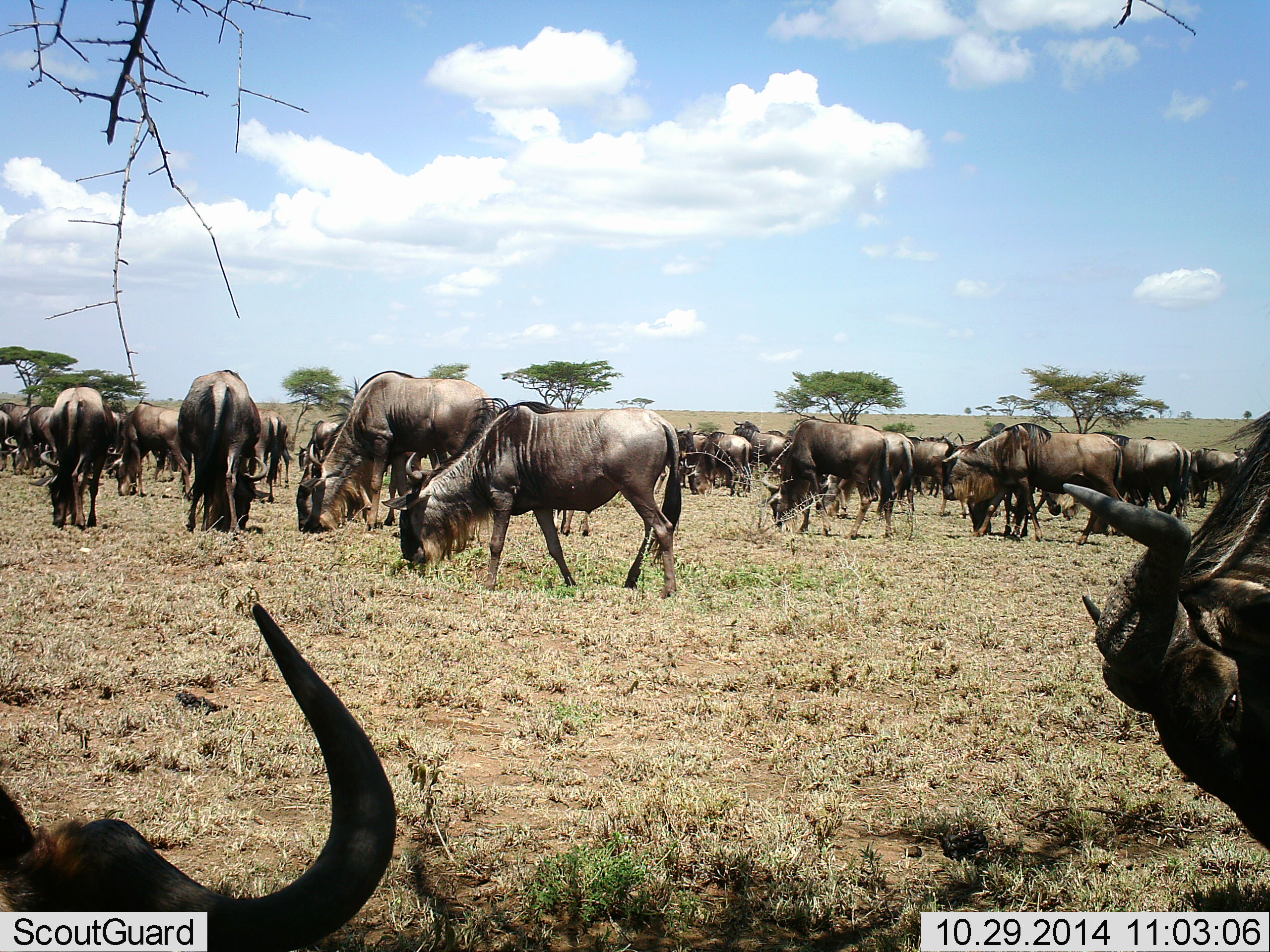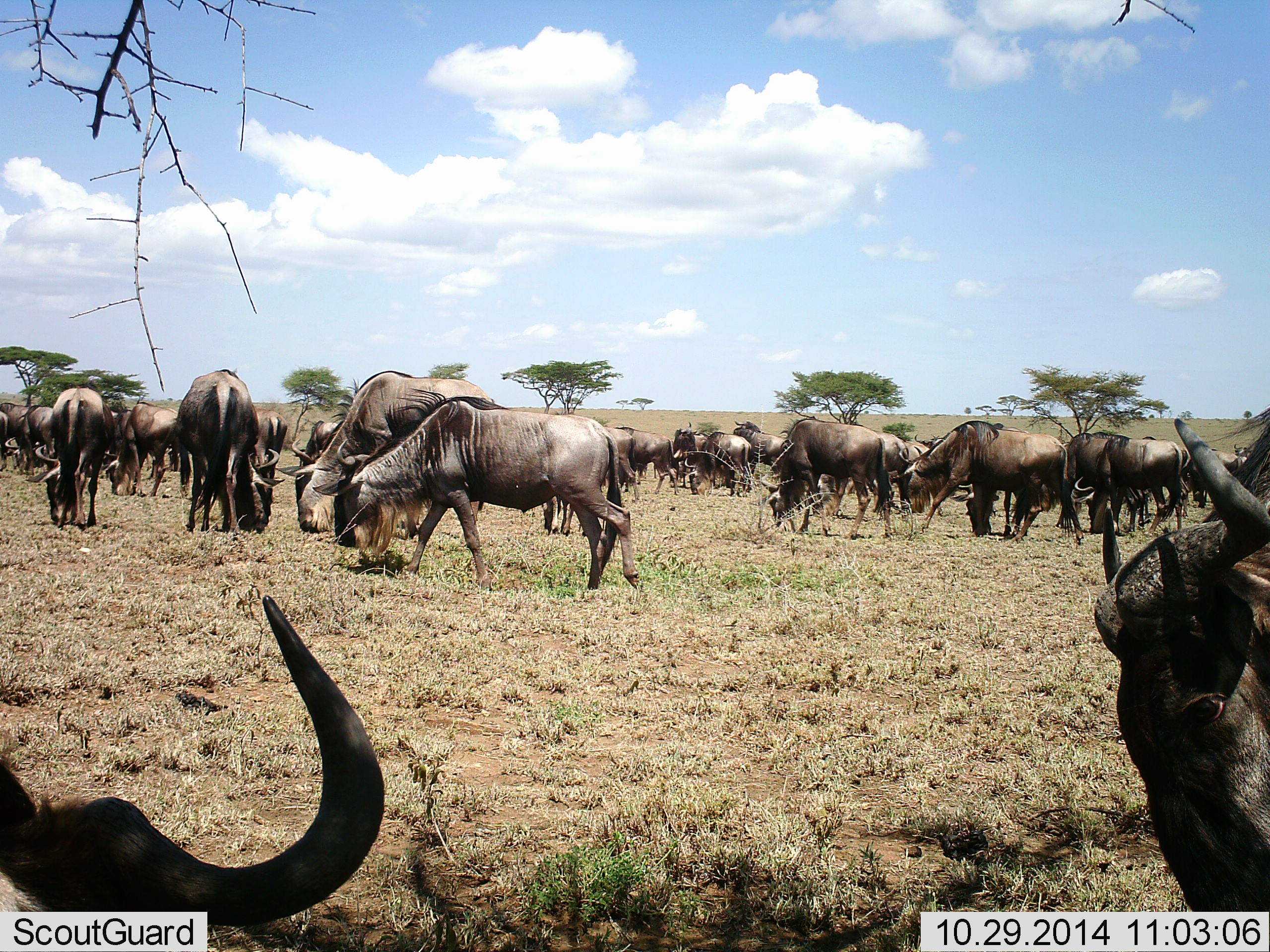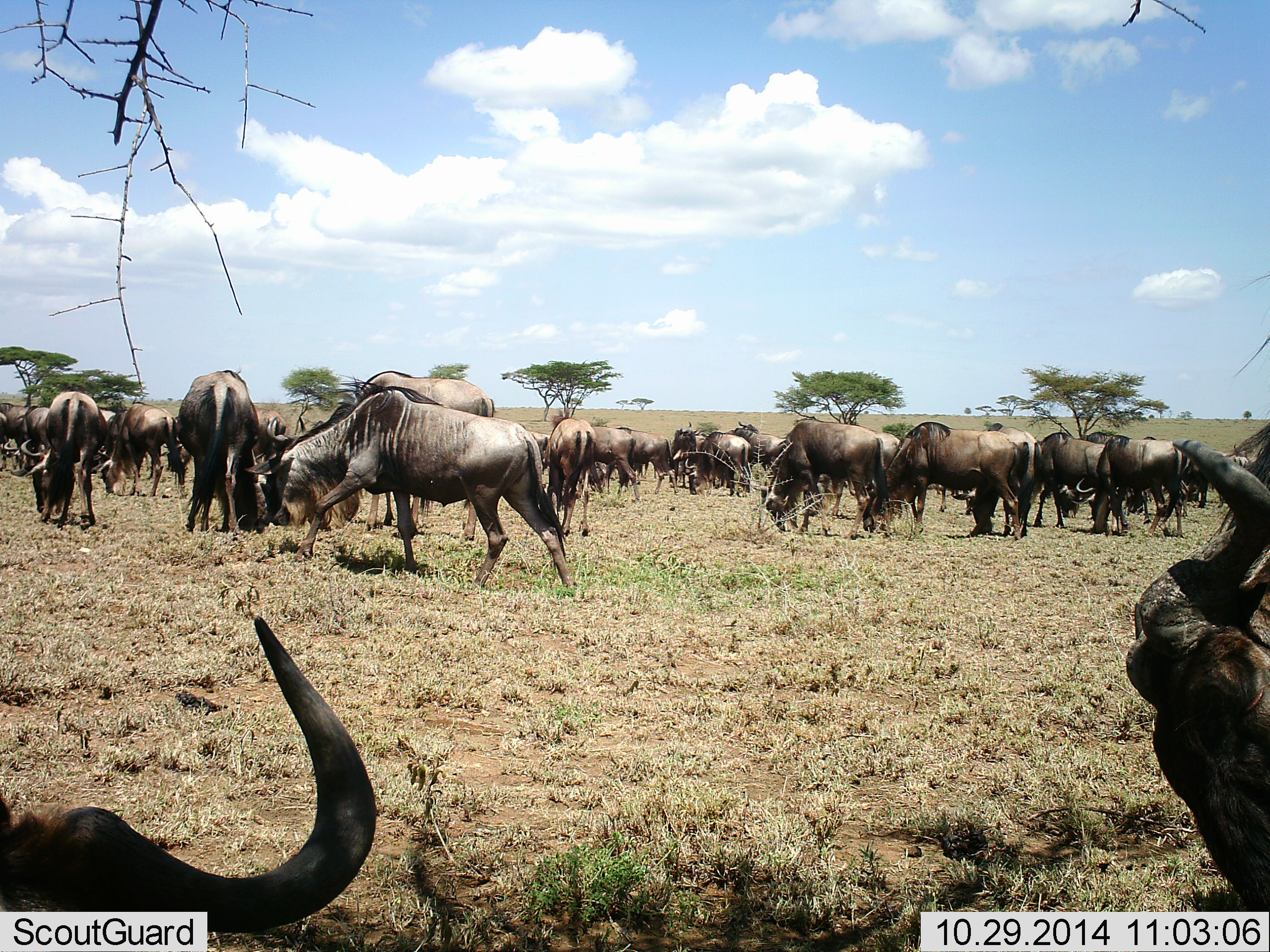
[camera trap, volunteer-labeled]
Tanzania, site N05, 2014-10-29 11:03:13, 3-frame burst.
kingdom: Animalia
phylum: Chordata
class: Mammalia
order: Artiodactyla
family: Bovidae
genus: Connochaetes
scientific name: Connochaetes taurinus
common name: blue wildebeest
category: wildebeest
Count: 11-50.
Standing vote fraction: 50%.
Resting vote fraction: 20%.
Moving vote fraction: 30%.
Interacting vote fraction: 0%.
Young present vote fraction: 0%.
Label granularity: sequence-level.